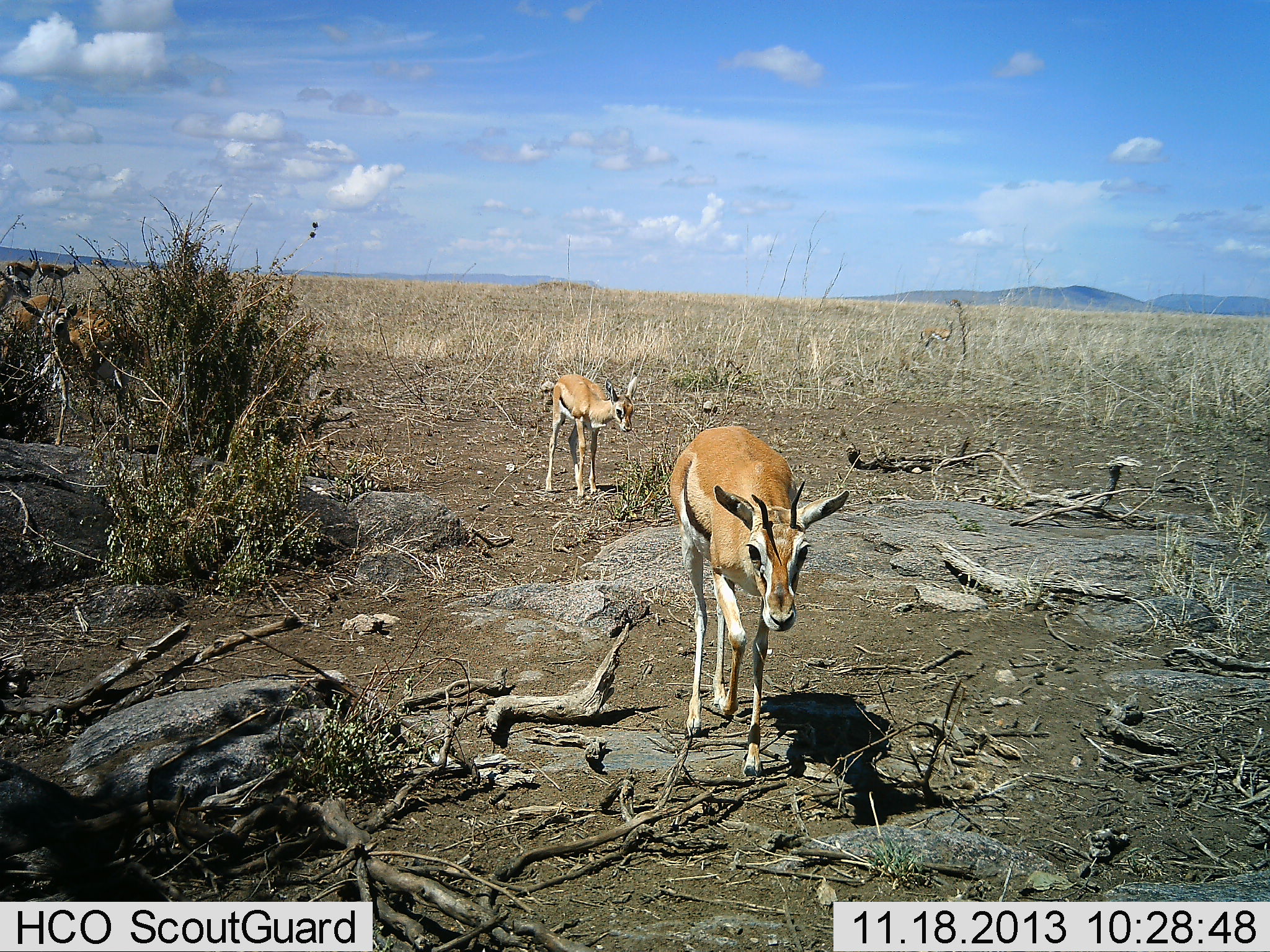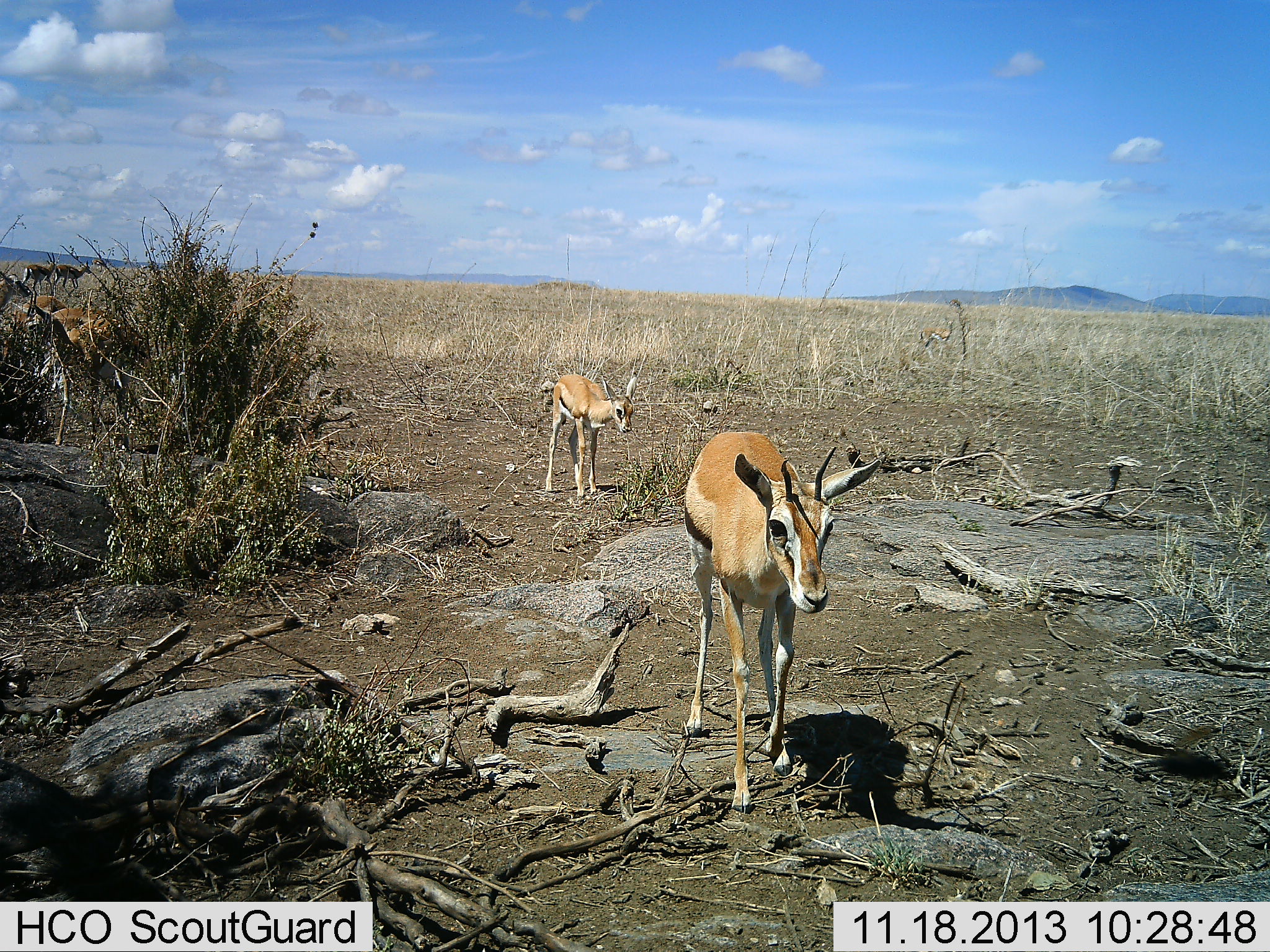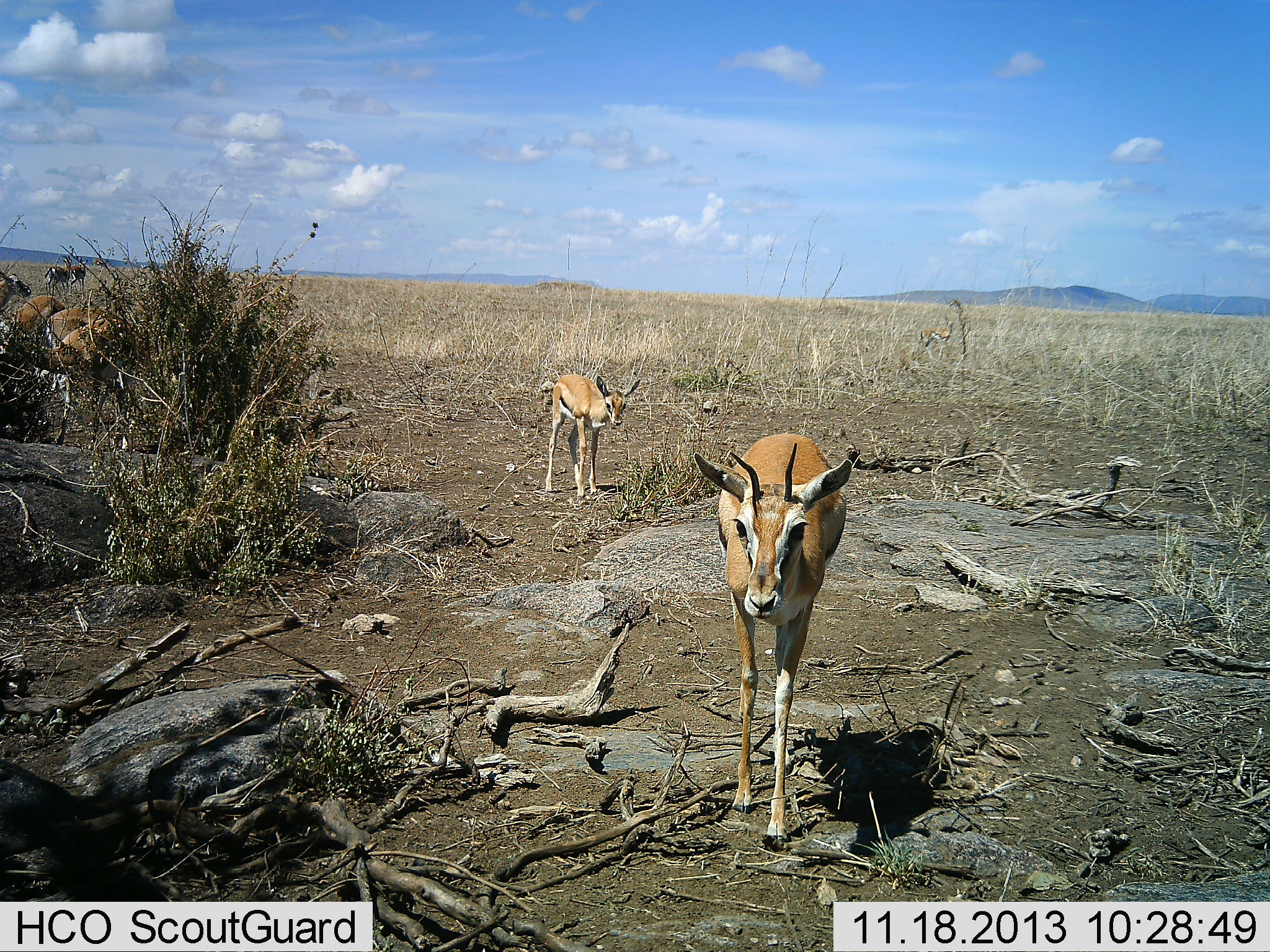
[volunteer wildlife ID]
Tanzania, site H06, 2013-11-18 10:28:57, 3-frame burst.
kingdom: Animalia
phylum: Chordata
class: Mammalia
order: Artiodactyla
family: Bovidae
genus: Eudorcas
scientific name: Eudorcas thomsonii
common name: thomson's gazelle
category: gazellethomsons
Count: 6.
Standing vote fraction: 73%.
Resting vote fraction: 0%.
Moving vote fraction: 91%.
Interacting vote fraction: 0%.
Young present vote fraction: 36%.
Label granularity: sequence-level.